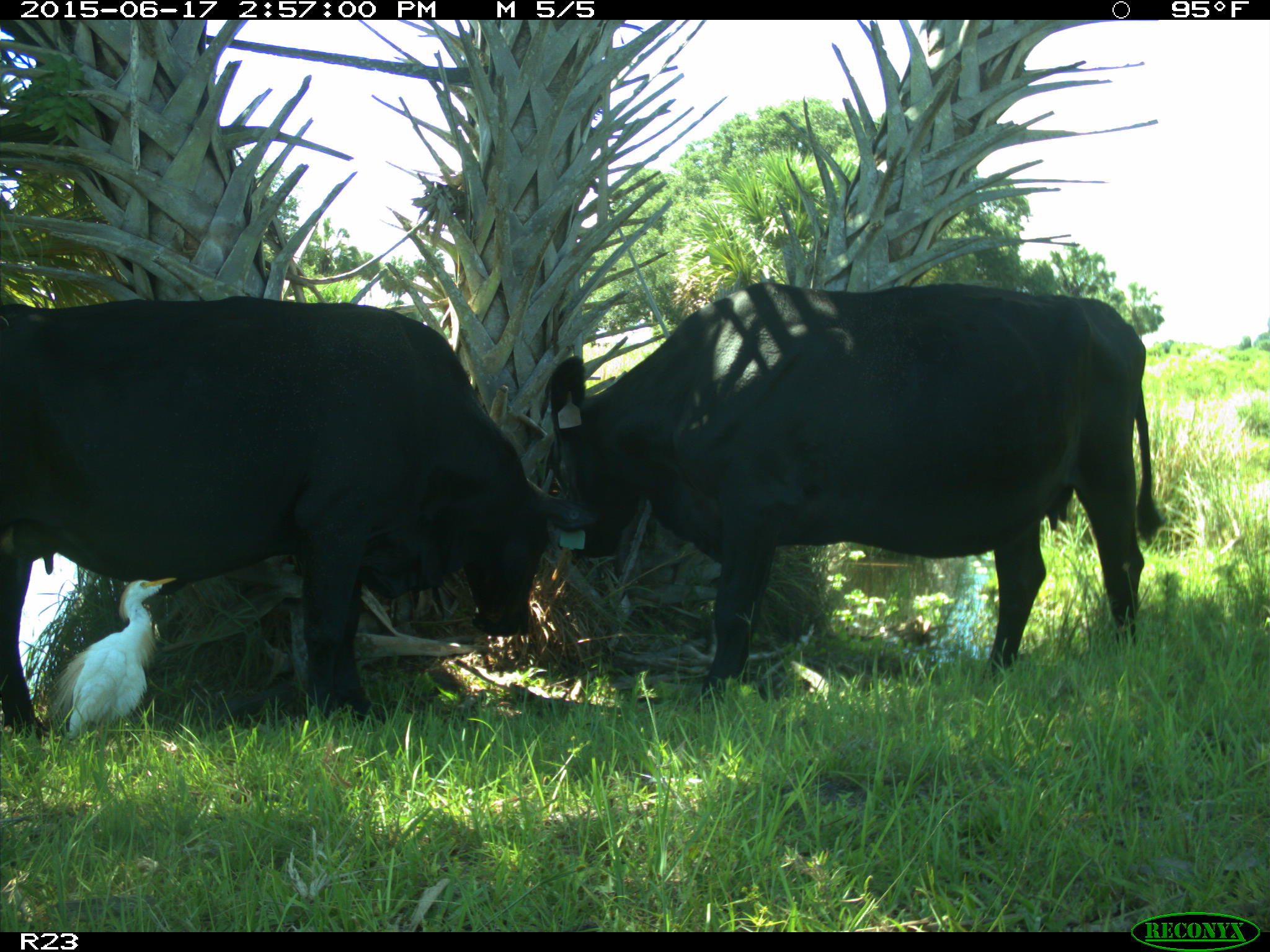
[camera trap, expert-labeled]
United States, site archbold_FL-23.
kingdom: Animalia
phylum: Chordata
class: Mammalia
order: Artiodactyla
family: Bovidae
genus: Bos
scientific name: Bos taurus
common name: domestic cow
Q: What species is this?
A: Bos taurus (domestic cow).